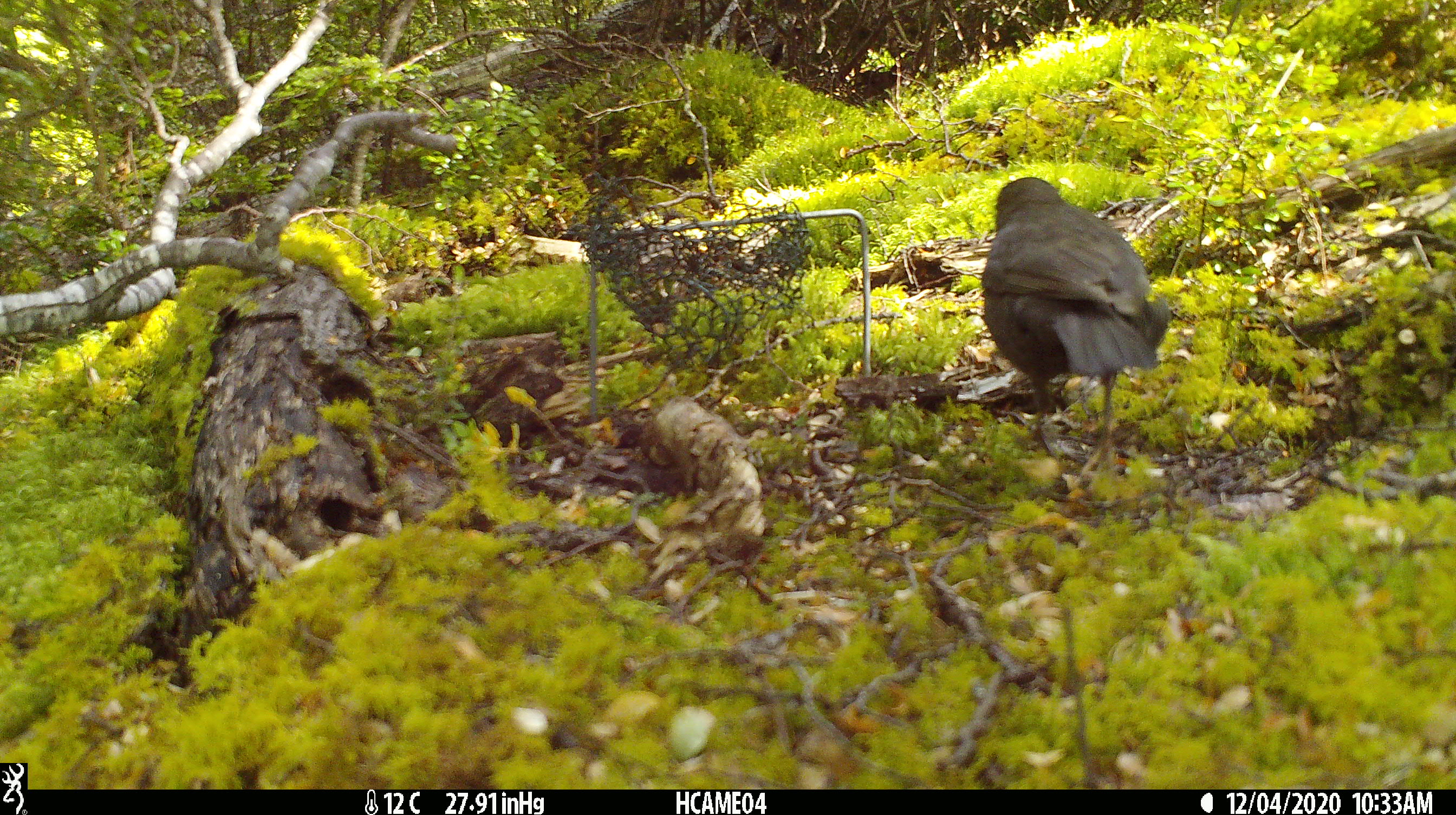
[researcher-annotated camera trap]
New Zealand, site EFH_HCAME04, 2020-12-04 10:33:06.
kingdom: Animalia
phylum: Chordata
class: Aves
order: Passeriformes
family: Turdidae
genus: Turdus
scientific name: Turdus merula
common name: eurasian blackbird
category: blackbird